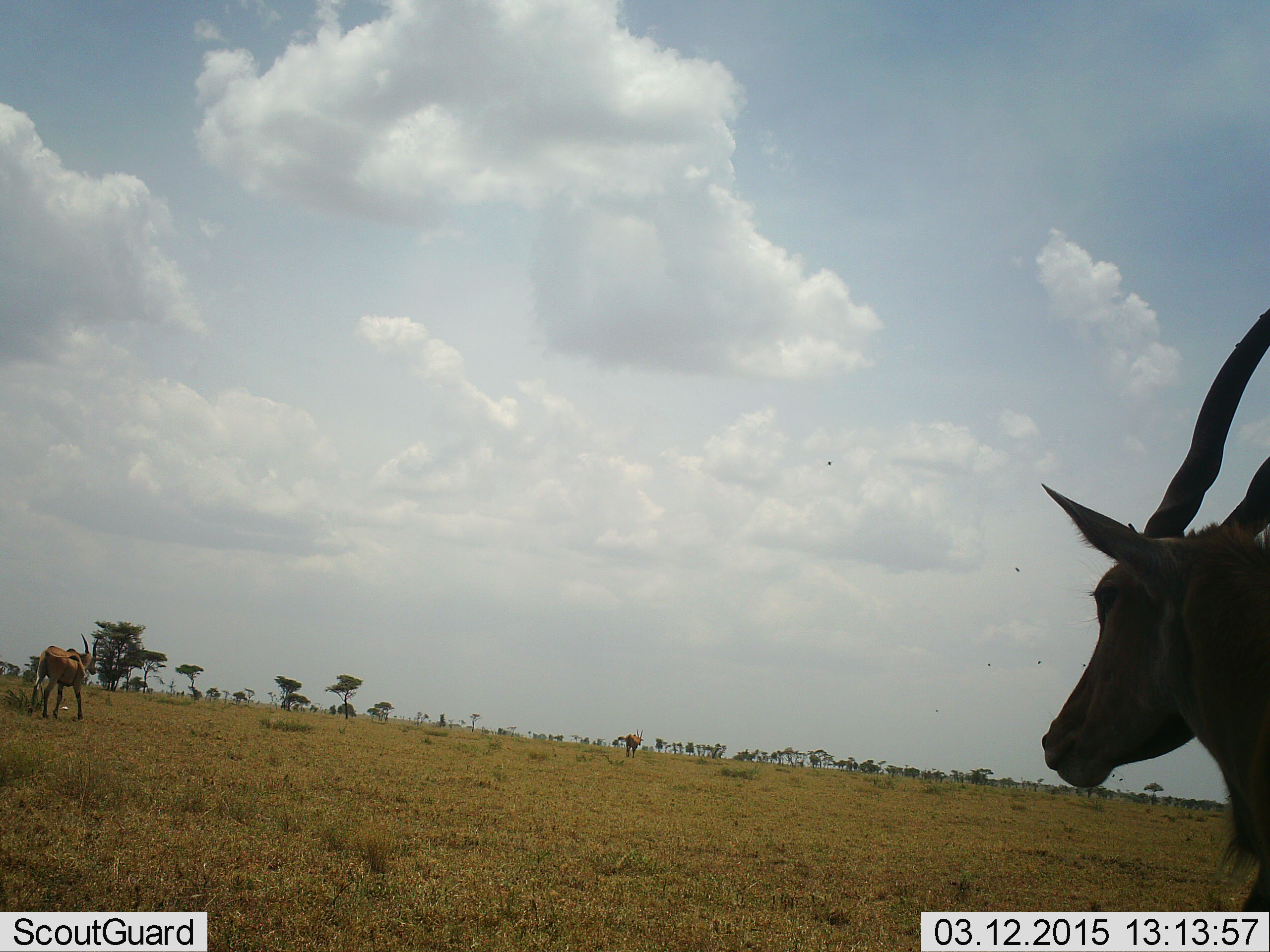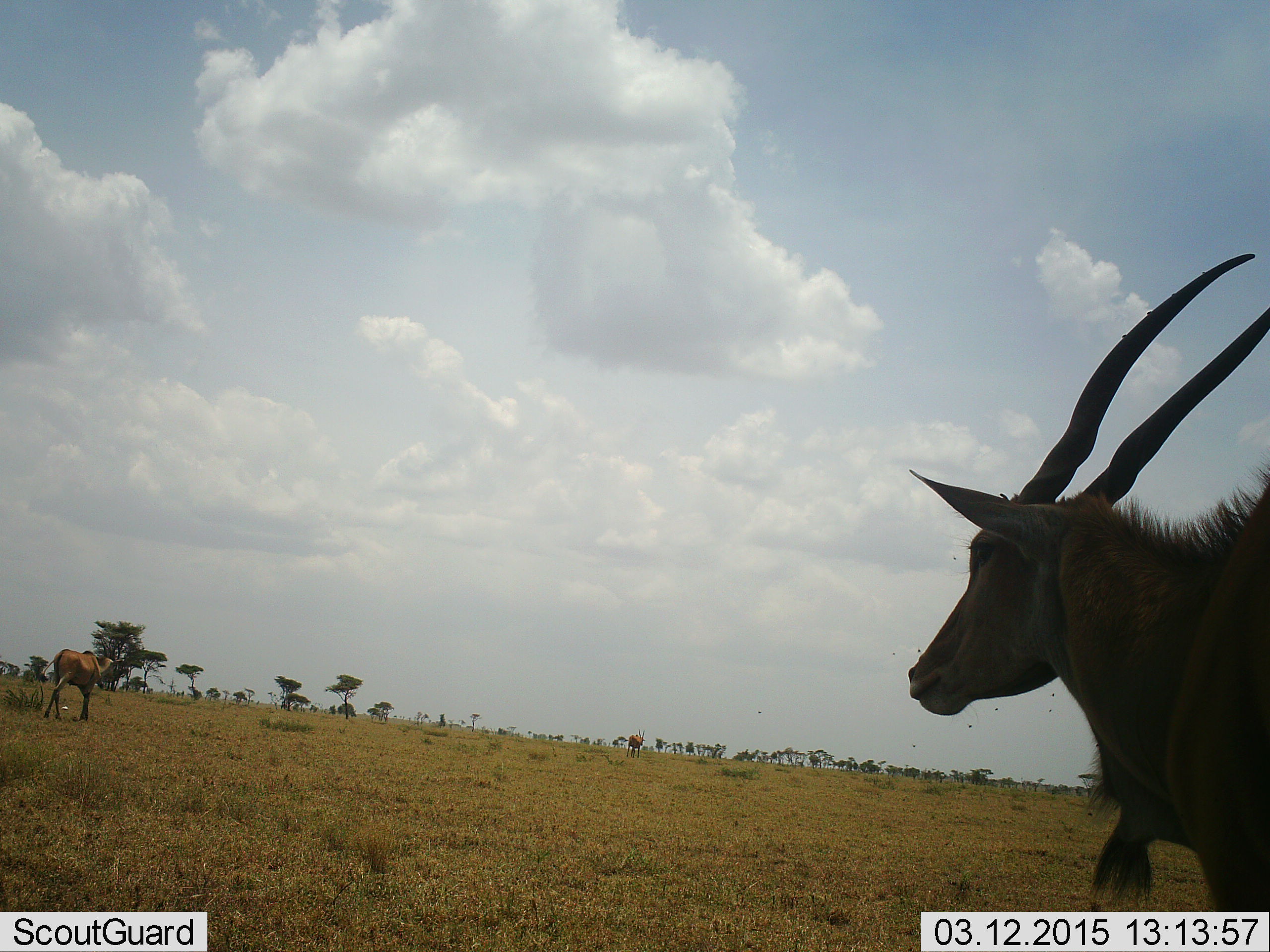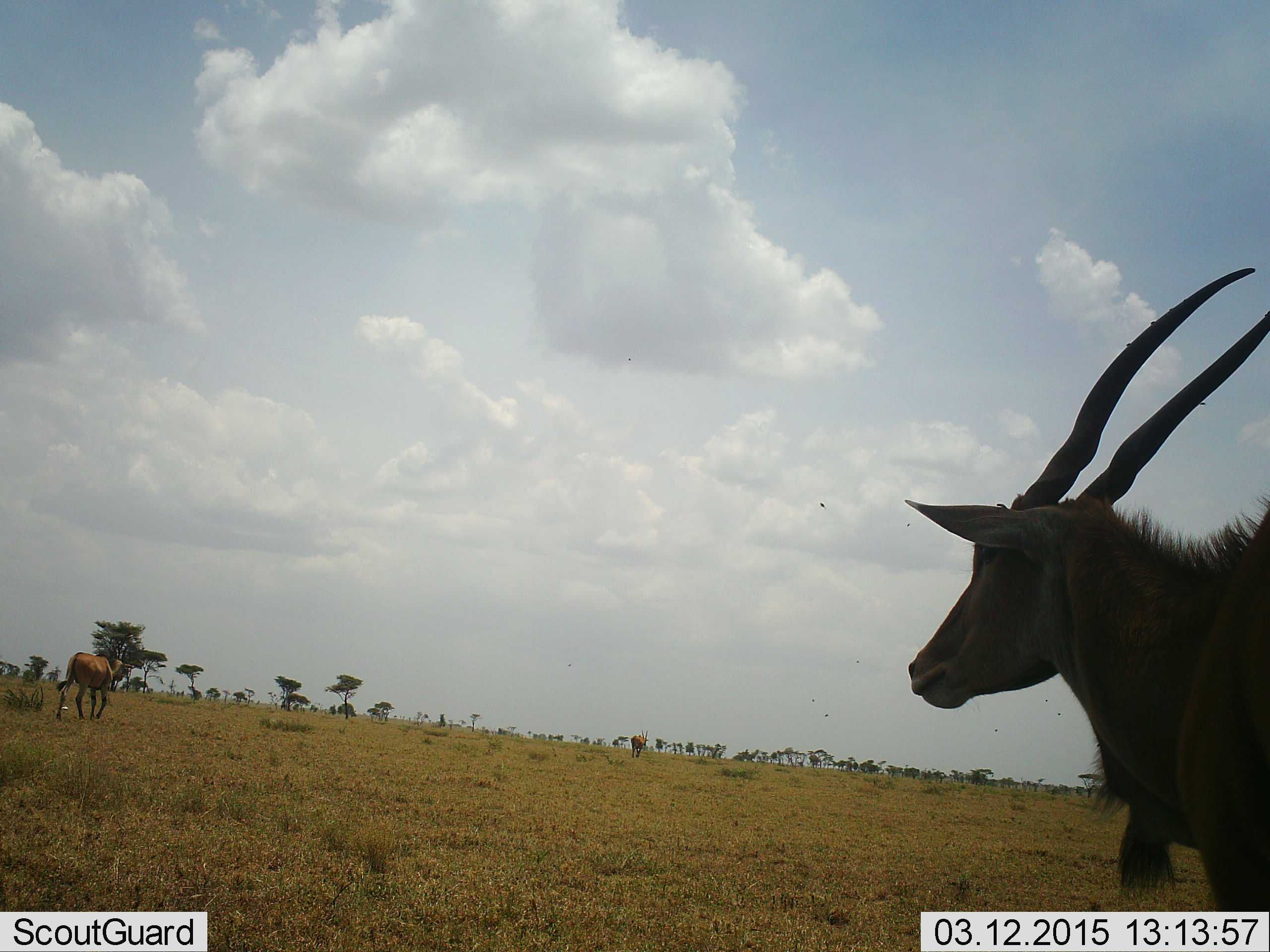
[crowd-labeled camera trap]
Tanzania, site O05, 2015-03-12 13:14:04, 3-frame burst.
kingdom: Animalia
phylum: Chordata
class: Mammalia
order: Artiodactyla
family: Bovidae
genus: Tragelaphus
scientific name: Tragelaphus oryx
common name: eland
Eland (Tragelaphus oryx), count 2. Behavior (volunteer vote fractions): standing 36%, resting 0%, moving 91%, interacting 0%. Young present (vote fraction): 0%. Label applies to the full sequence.